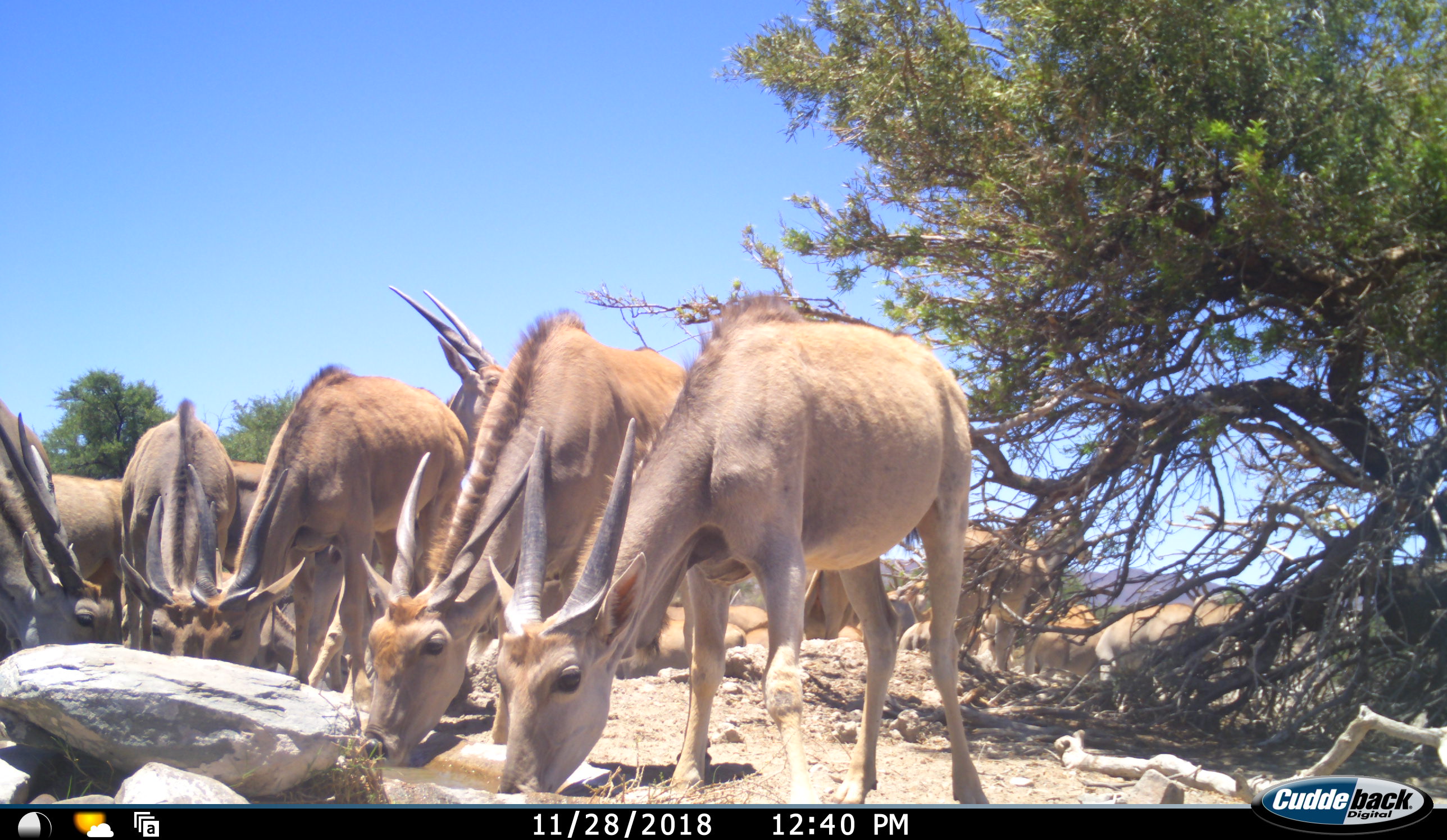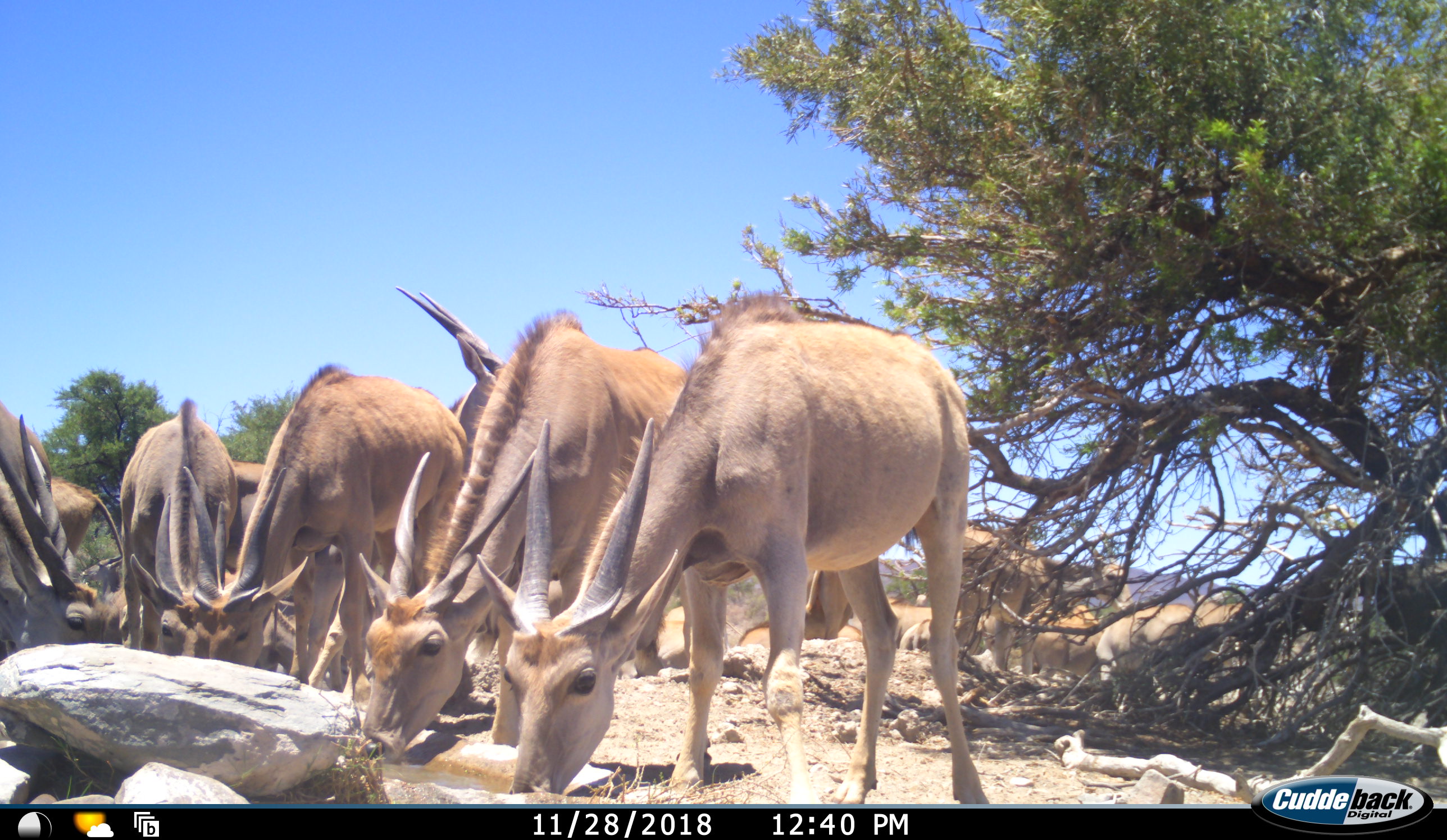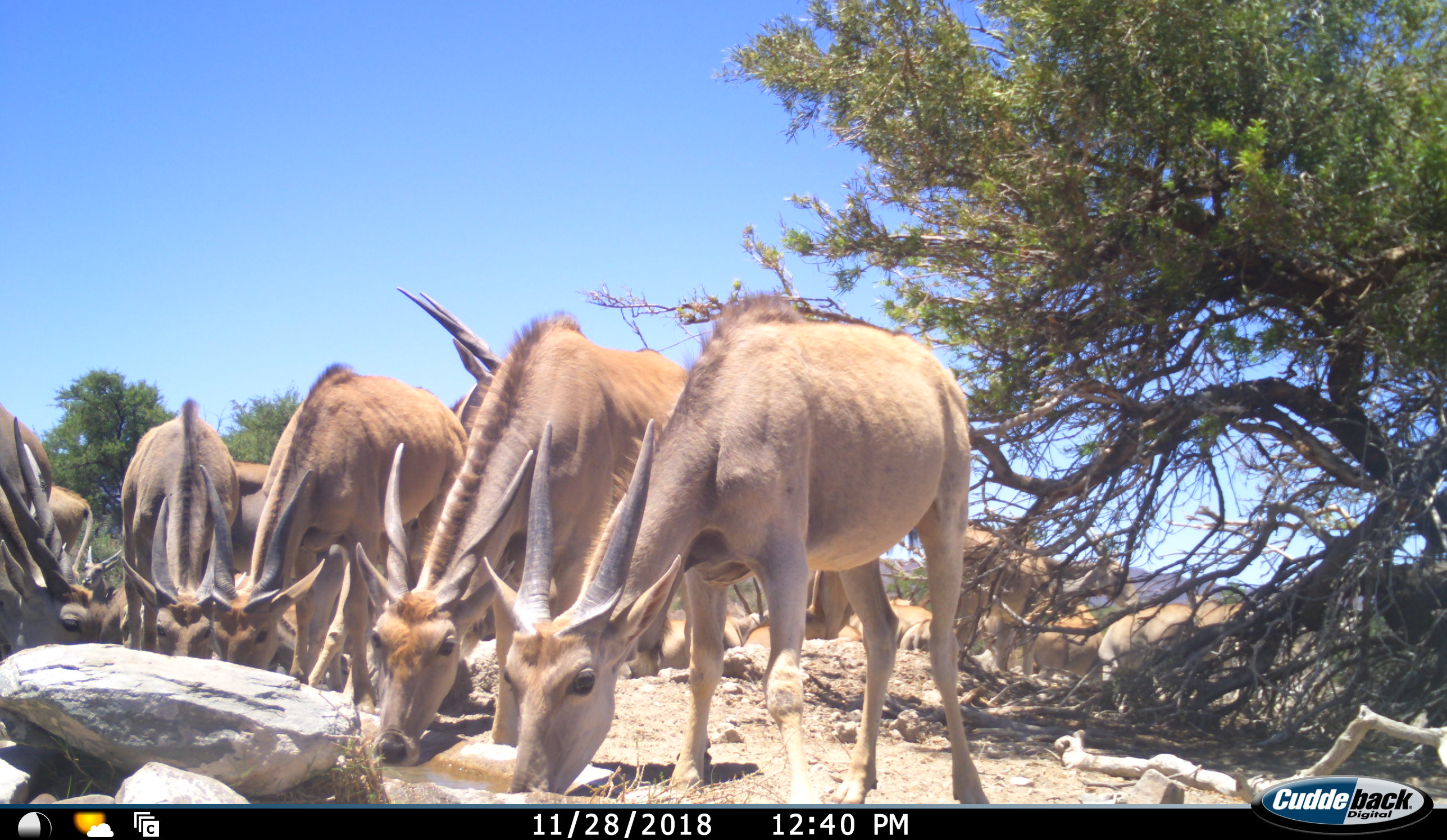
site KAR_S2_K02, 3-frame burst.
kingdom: Animalia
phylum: Chordata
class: Mammalia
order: Artiodactyla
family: Bovidae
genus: Tragelaphus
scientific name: Tragelaphus oryx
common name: eland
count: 11-50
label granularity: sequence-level